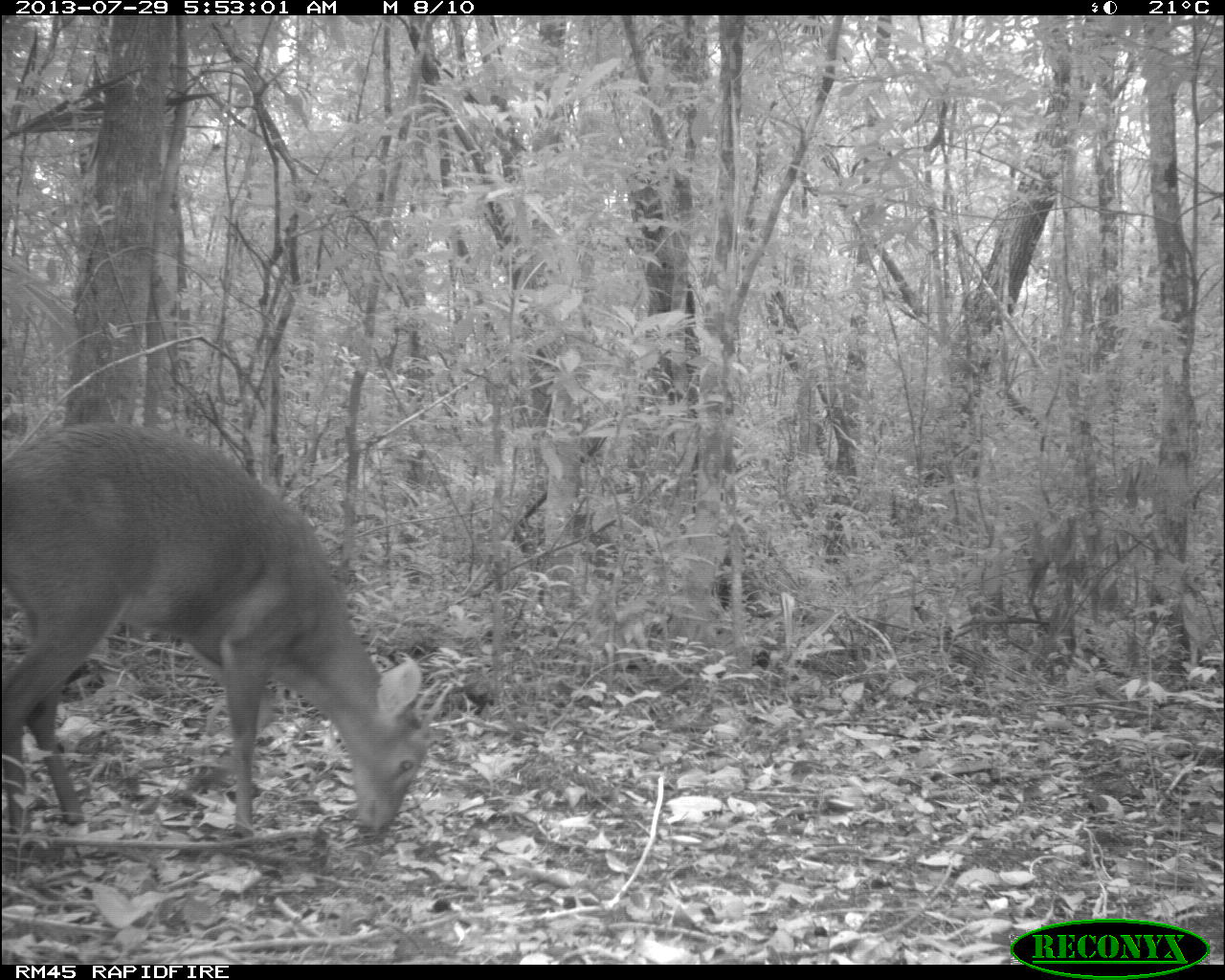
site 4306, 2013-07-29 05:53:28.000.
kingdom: Animalia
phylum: Chordata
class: Mammalia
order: Artiodactyla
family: Cervidae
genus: Mazama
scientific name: Mazama temama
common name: central american red brocket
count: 1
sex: male